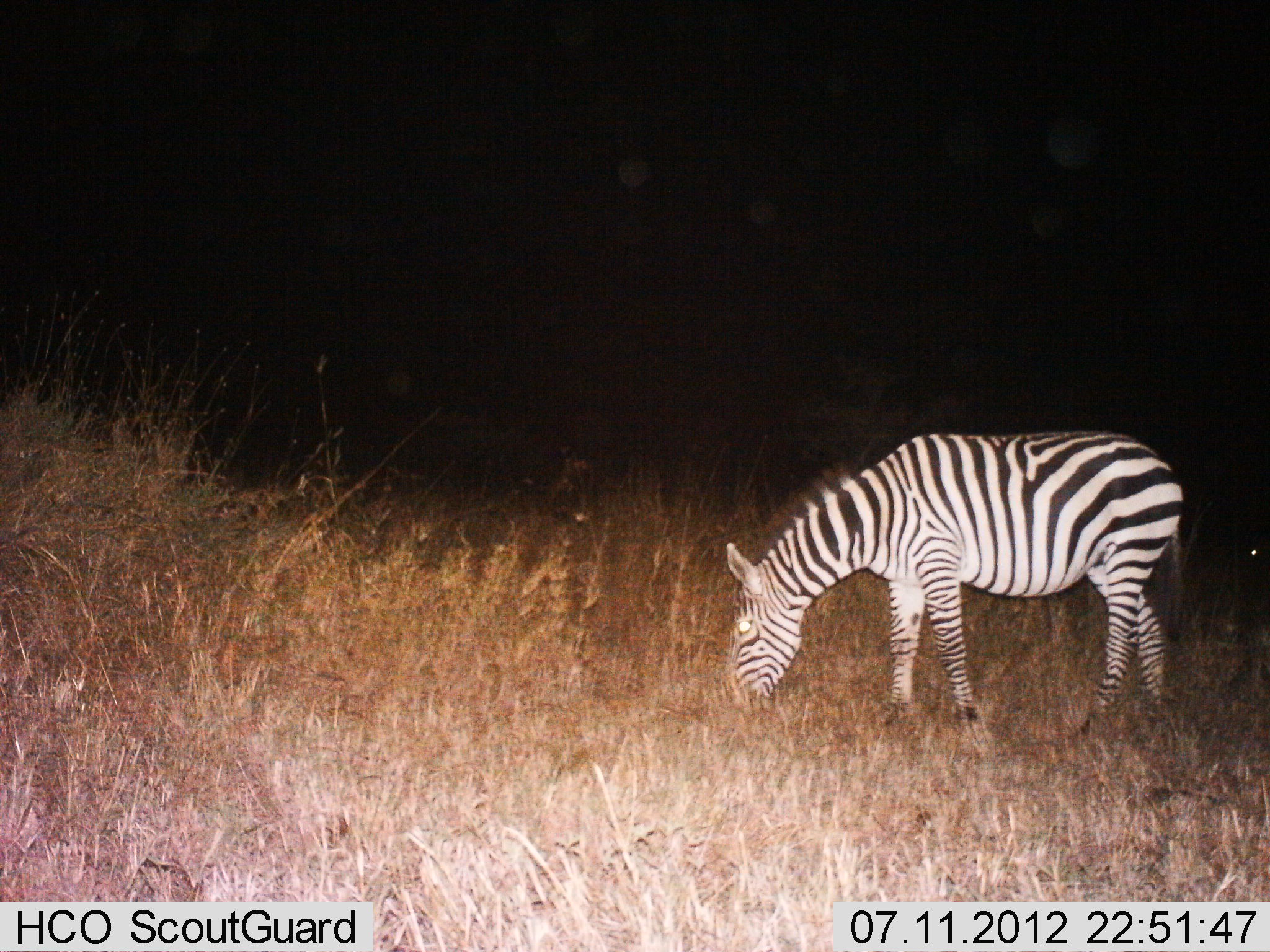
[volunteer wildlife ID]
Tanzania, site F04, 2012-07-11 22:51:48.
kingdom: Animalia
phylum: Chordata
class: Mammalia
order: Perissodactyla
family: Equidae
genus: Equus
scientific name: Equus quagga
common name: plains zebra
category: zebra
Zebra (plains zebra) (Equus quagga), count 1. Behavior (volunteer vote fractions): standing 20%, resting 0%, moving 0%, interacting 0%. Young present (vote fraction): 0%. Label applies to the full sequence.